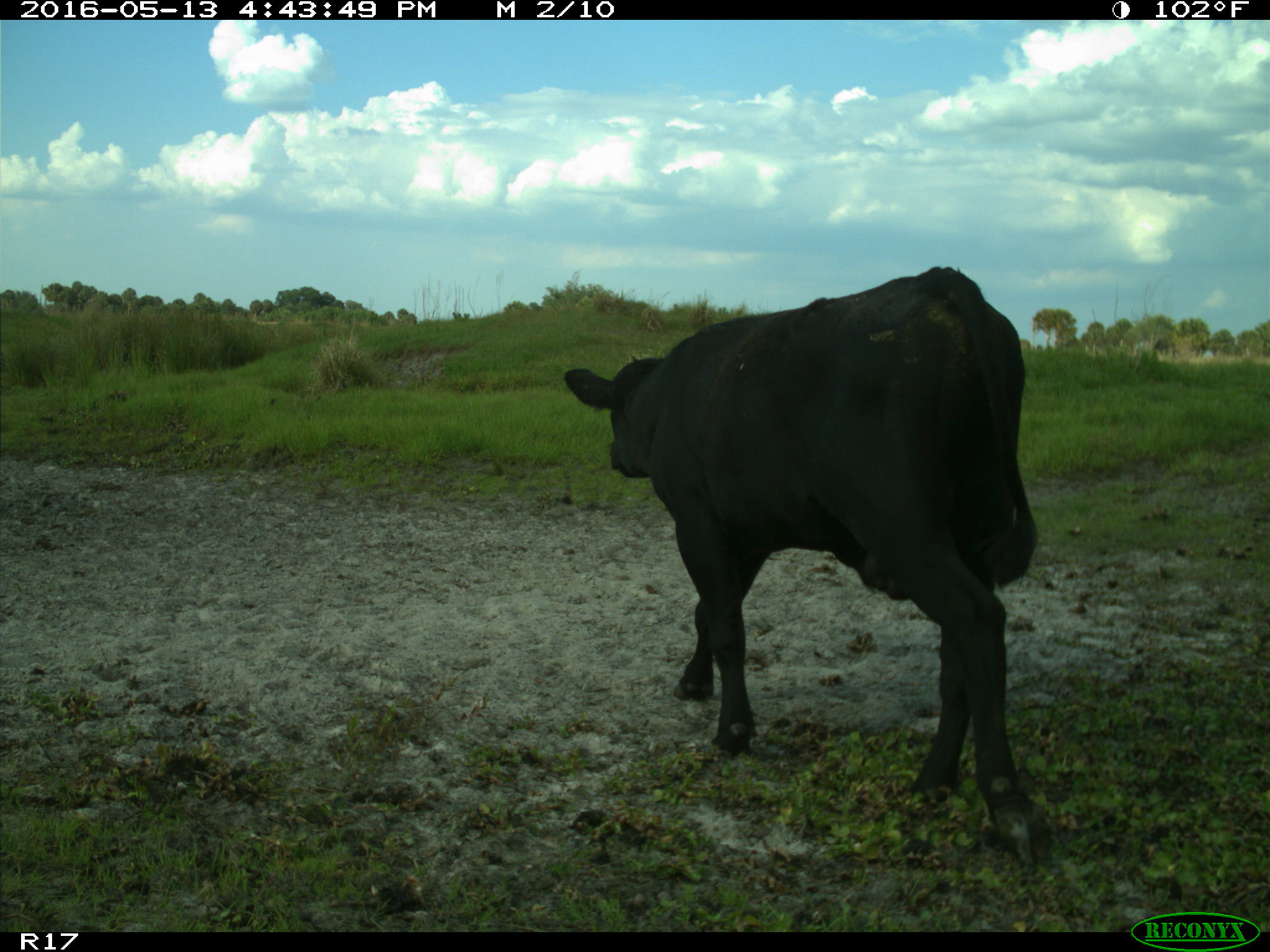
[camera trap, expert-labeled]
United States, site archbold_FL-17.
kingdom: Animalia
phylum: Chordata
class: Mammalia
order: Artiodactyla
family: Bovidae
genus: Bos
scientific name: Bos taurus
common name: domestic cow